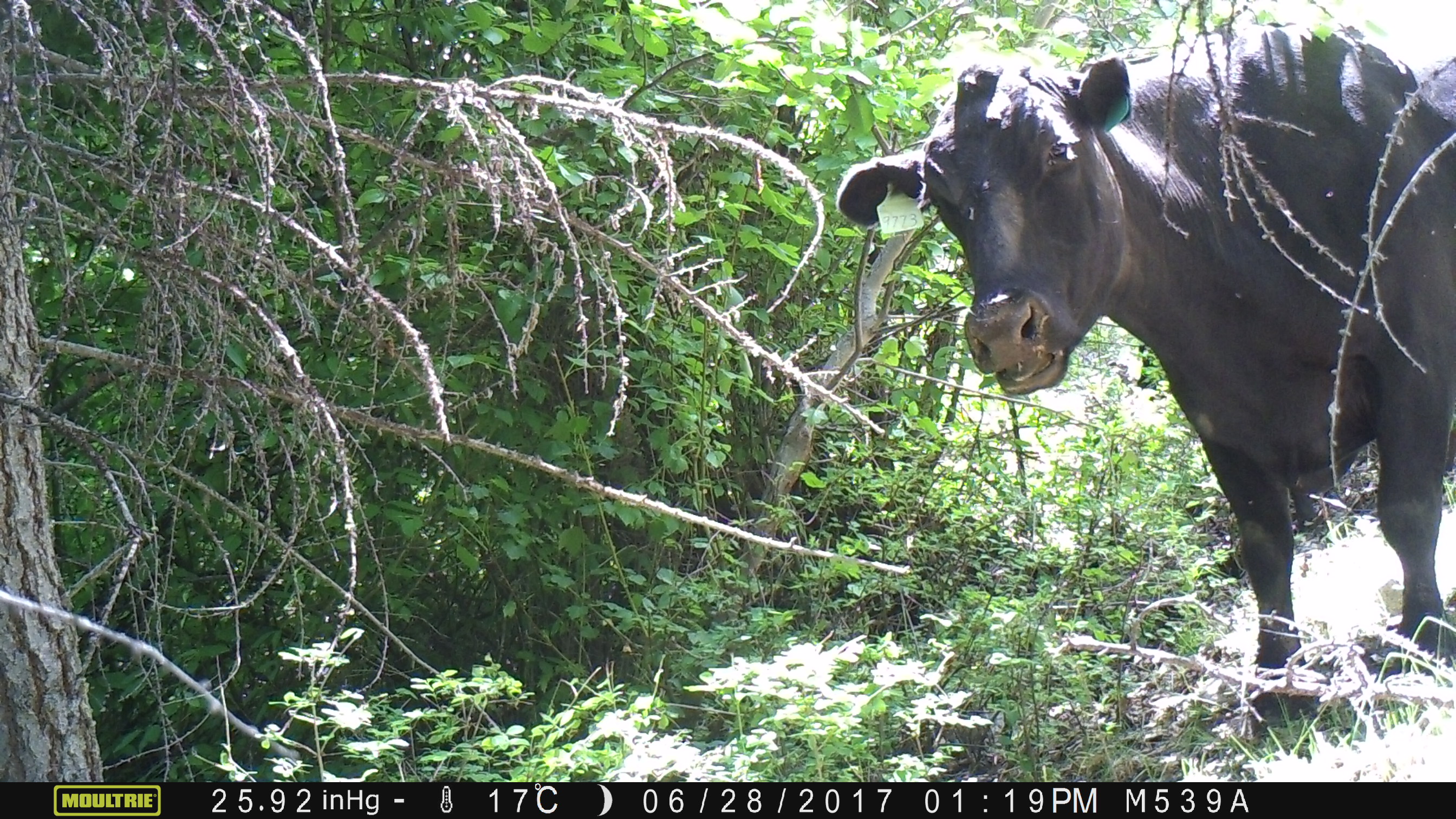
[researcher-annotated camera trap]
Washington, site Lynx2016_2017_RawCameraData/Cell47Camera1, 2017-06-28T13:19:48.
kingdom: Animalia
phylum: Chordata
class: Mammalia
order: Artiodactyla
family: Bovidae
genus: Bos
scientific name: Bos taurus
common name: domestic cattle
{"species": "domestic cattle (Bos taurus)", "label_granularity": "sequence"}